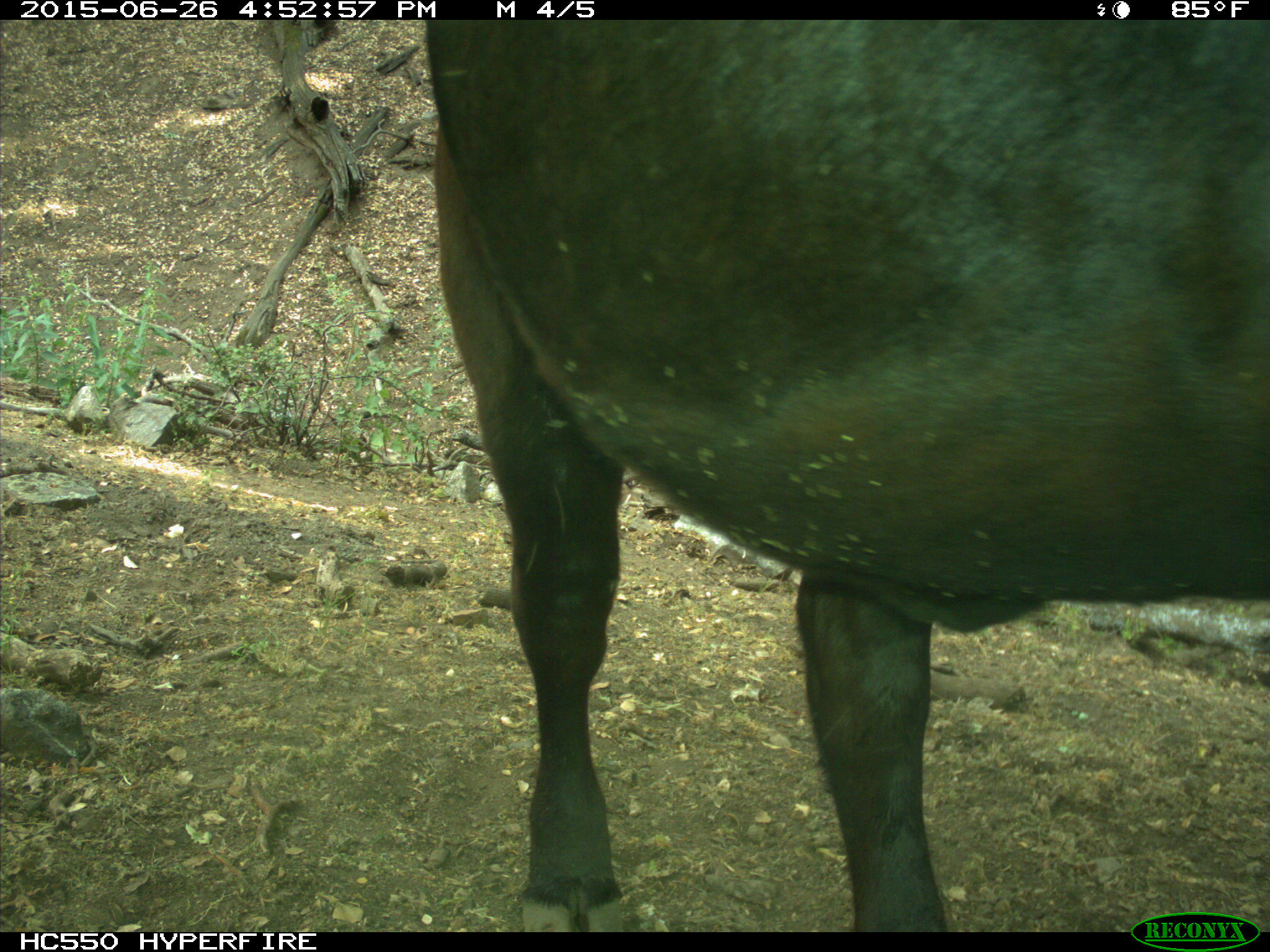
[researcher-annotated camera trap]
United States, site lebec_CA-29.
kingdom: Animalia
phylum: Chordata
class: Mammalia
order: Artiodactyla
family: Bovidae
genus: Bos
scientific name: Bos taurus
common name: domestic cow